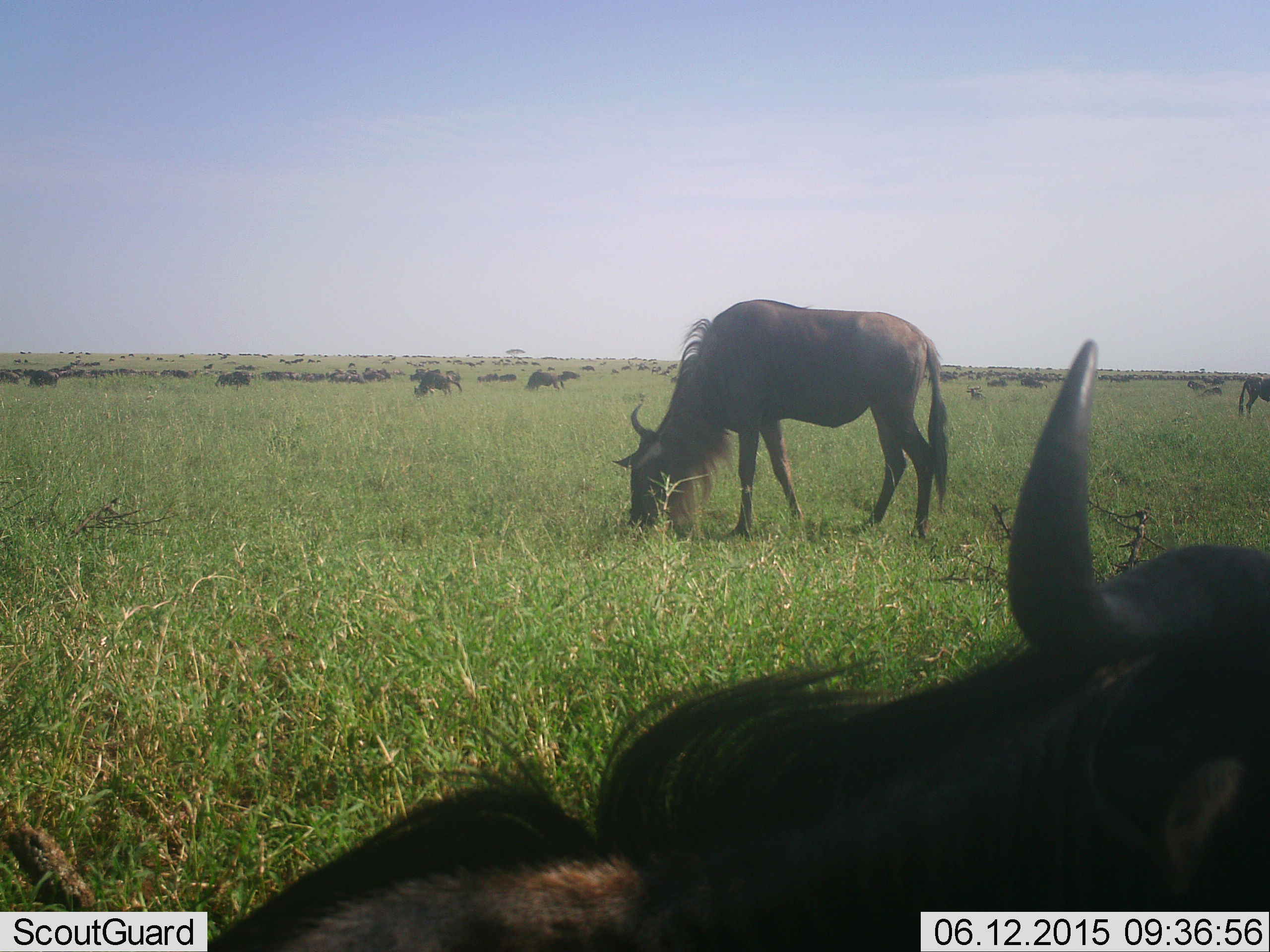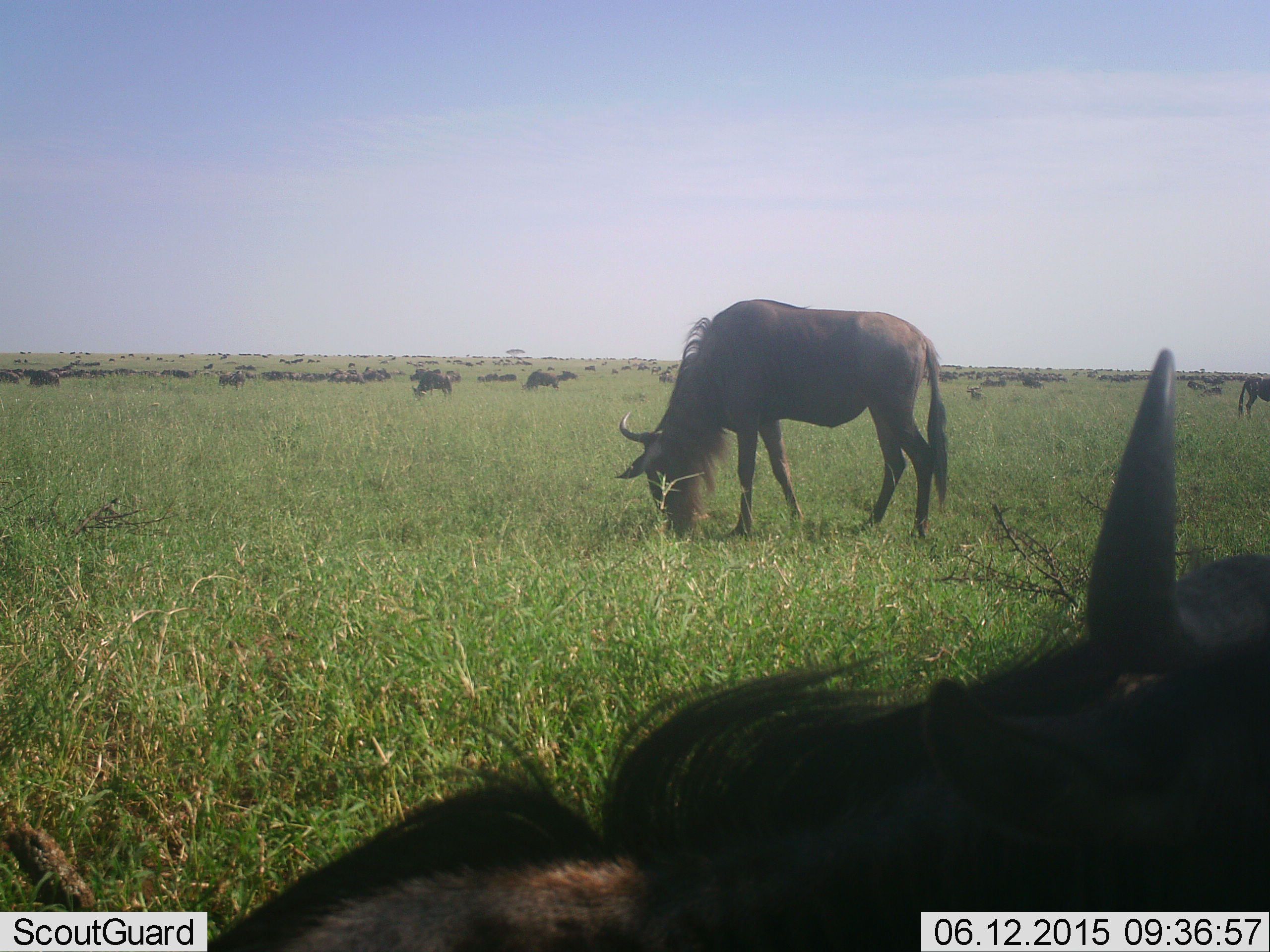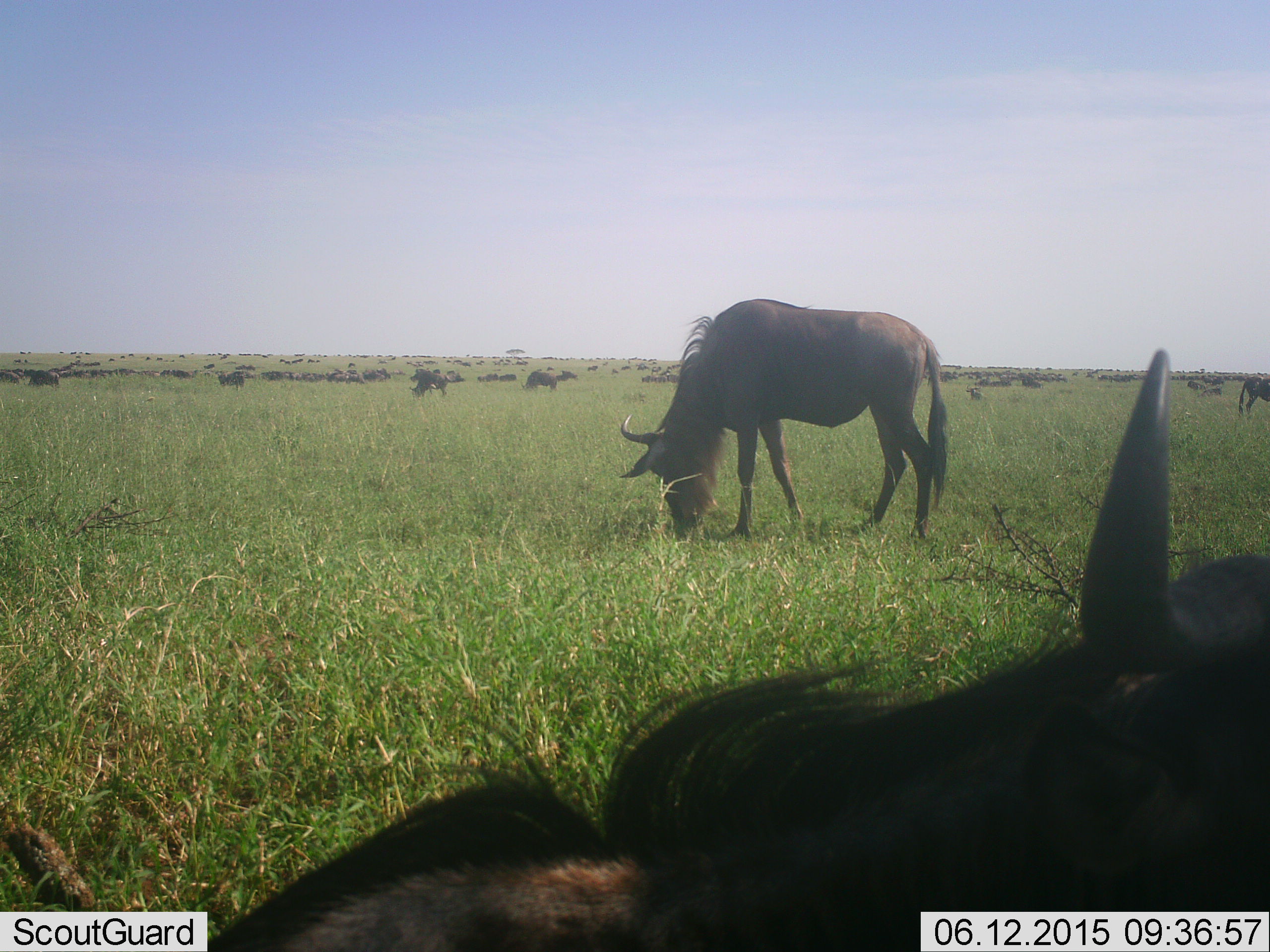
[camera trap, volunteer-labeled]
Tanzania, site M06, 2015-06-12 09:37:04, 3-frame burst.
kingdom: Animalia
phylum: Chordata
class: Mammalia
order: Artiodactyla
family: Bovidae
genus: Connochaetes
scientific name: Connochaetes taurinus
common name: blue wildebeest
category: wildebeest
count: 51+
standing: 80%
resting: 50%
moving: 30%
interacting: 0%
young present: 0%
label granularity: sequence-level